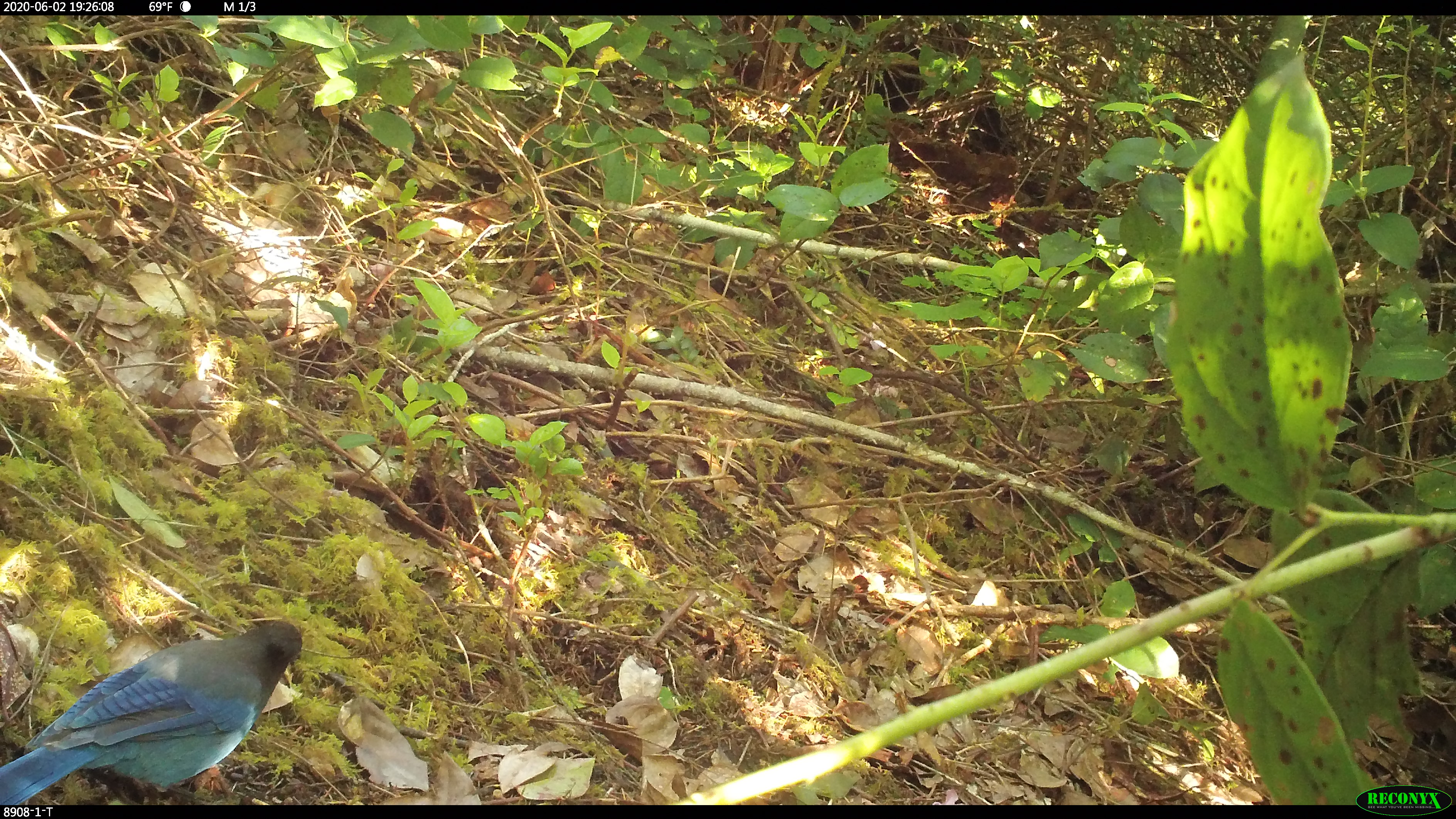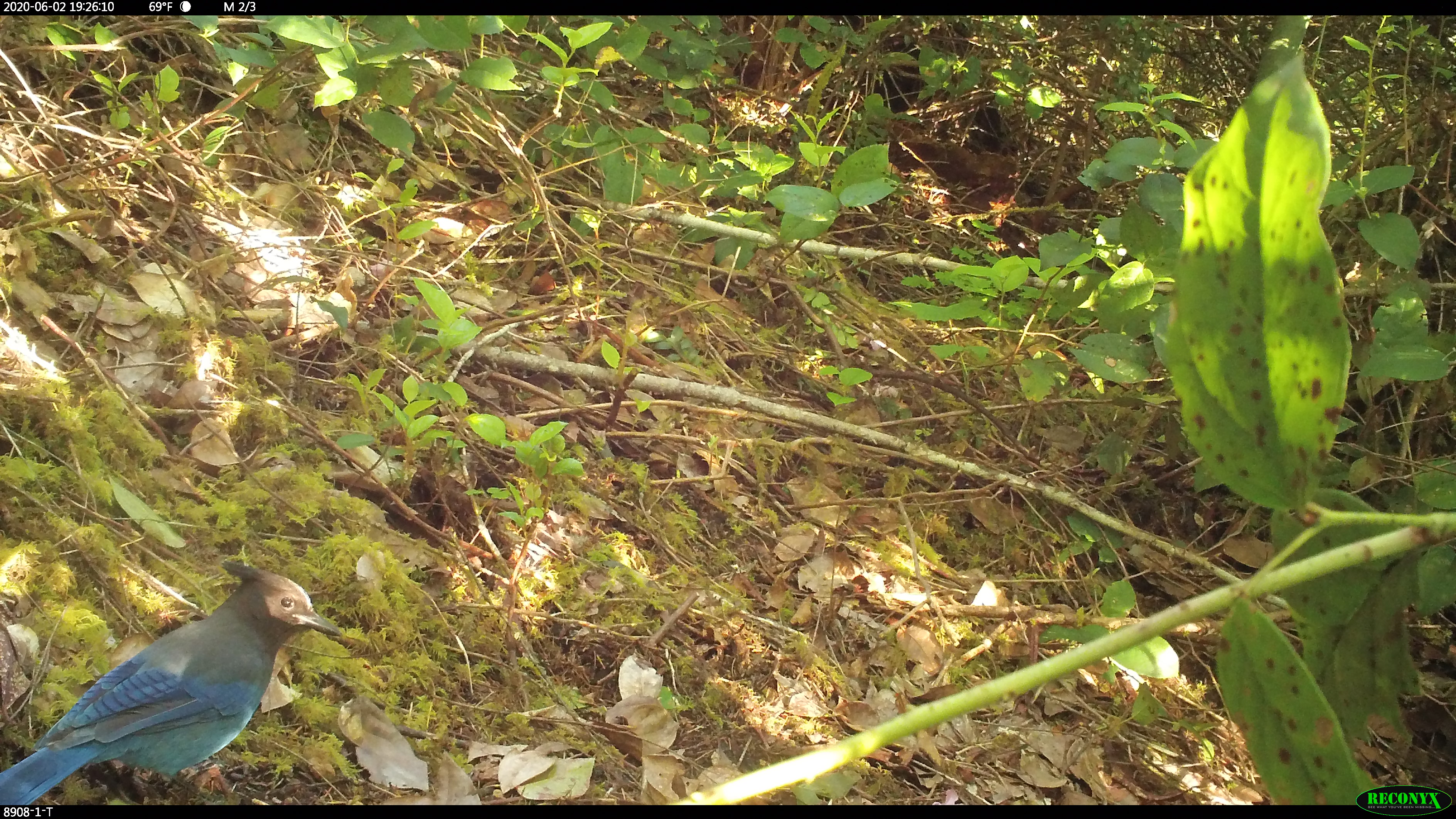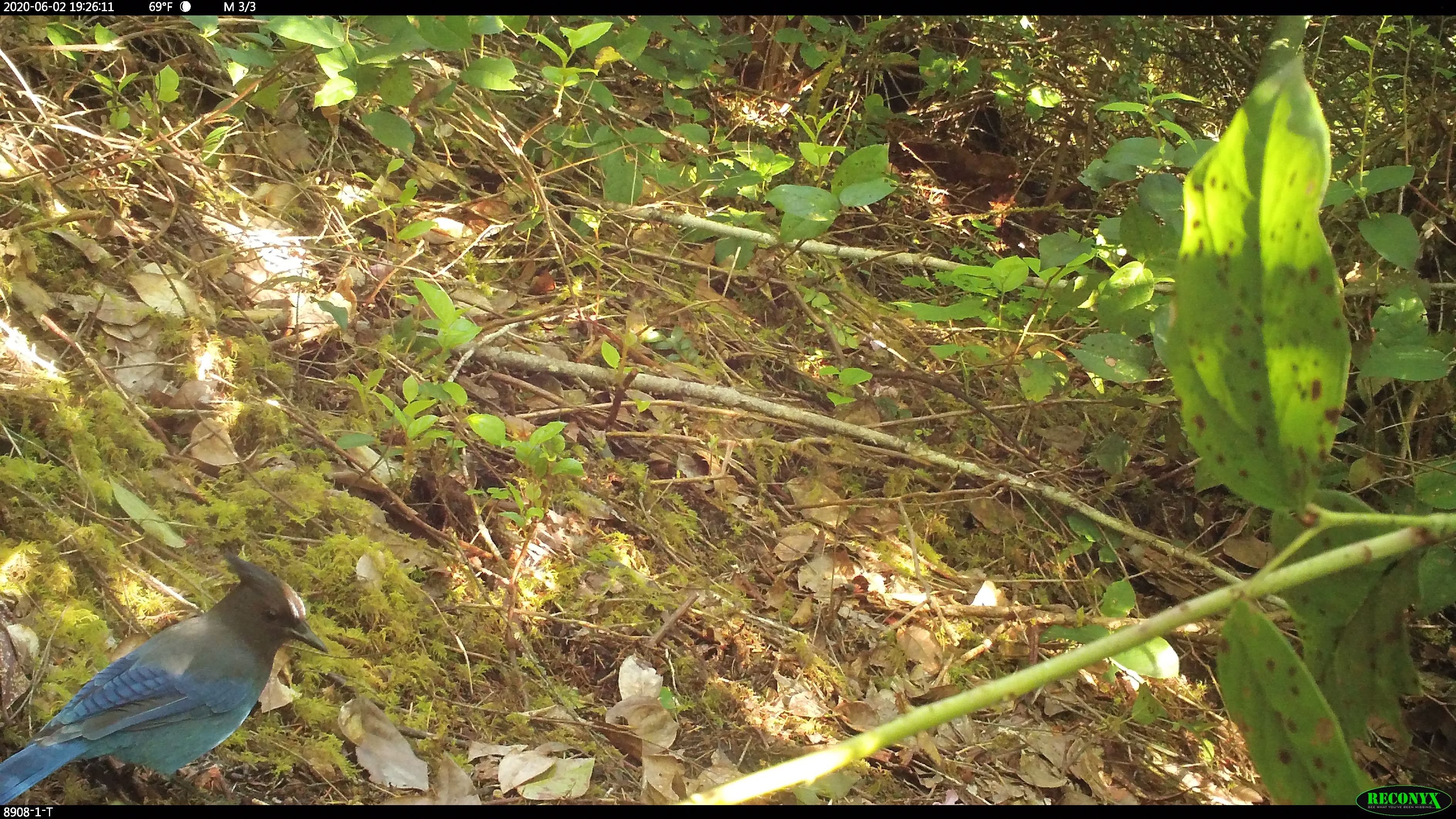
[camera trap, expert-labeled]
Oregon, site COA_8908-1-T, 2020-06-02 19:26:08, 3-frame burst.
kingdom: Animalia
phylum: Chordata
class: Aves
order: Passeriformes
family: Corvidae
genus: Cyanocitta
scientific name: Cyanocitta stelleri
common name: steller's jay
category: stellers jay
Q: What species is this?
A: Stellers jay (steller's jay) (Cyanocitta stelleri).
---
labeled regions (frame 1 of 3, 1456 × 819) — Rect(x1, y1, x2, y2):
stellers jay: Rect(0, 620, 311, 801)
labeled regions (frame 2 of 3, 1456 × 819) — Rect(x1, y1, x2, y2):
stellers jay: Rect(0, 565, 344, 801)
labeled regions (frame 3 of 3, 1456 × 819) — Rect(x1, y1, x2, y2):
stellers jay: Rect(0, 553, 328, 801)